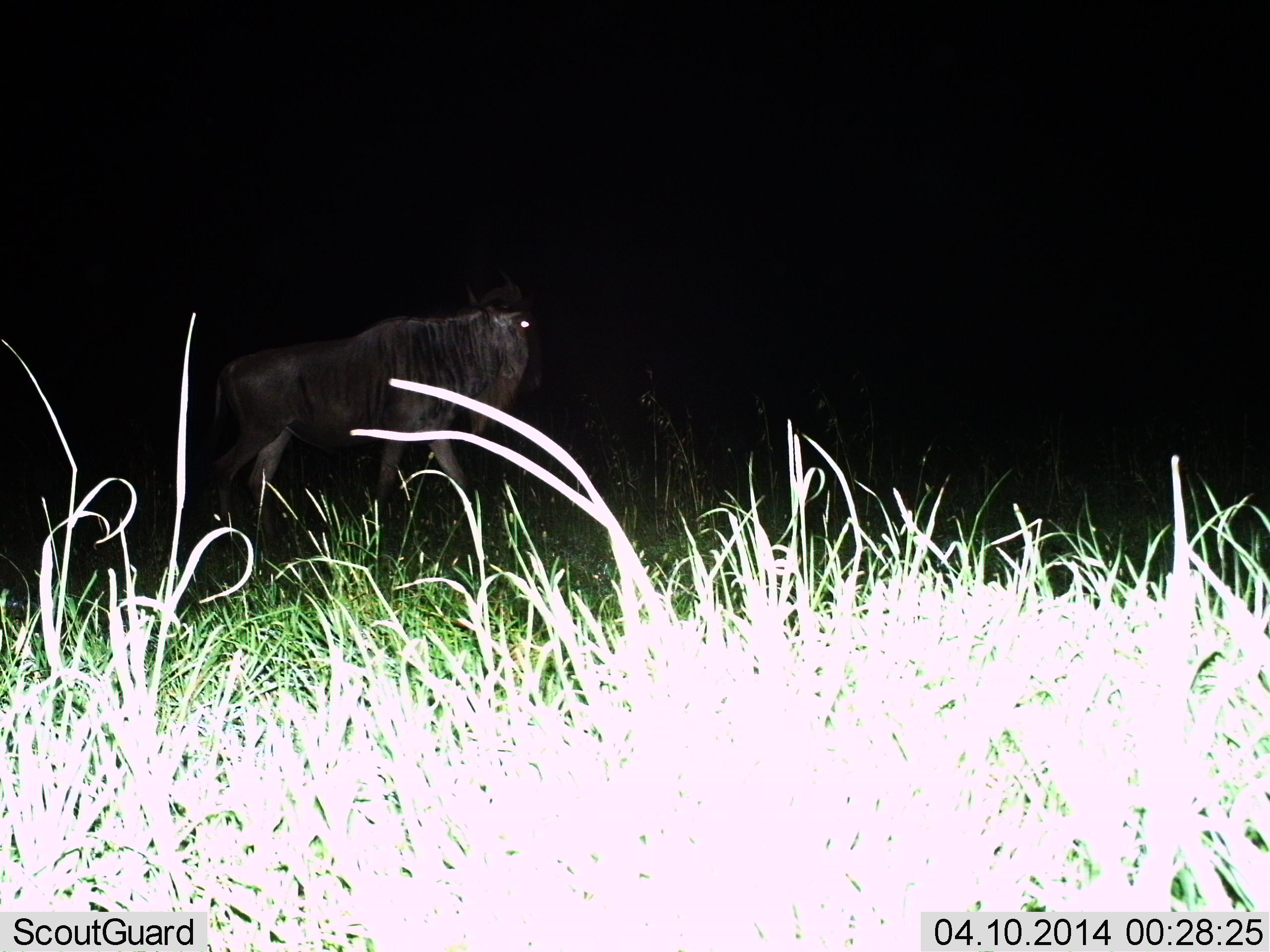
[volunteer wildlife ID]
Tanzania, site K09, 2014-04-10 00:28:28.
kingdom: Animalia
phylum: Chordata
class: Mammalia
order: Artiodactyla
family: Bovidae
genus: Connochaetes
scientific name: Connochaetes taurinus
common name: blue wildebeest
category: wildebeest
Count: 1.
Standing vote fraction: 60%.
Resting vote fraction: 0%.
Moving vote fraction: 50%.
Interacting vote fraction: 0%.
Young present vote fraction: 0%.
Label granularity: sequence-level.